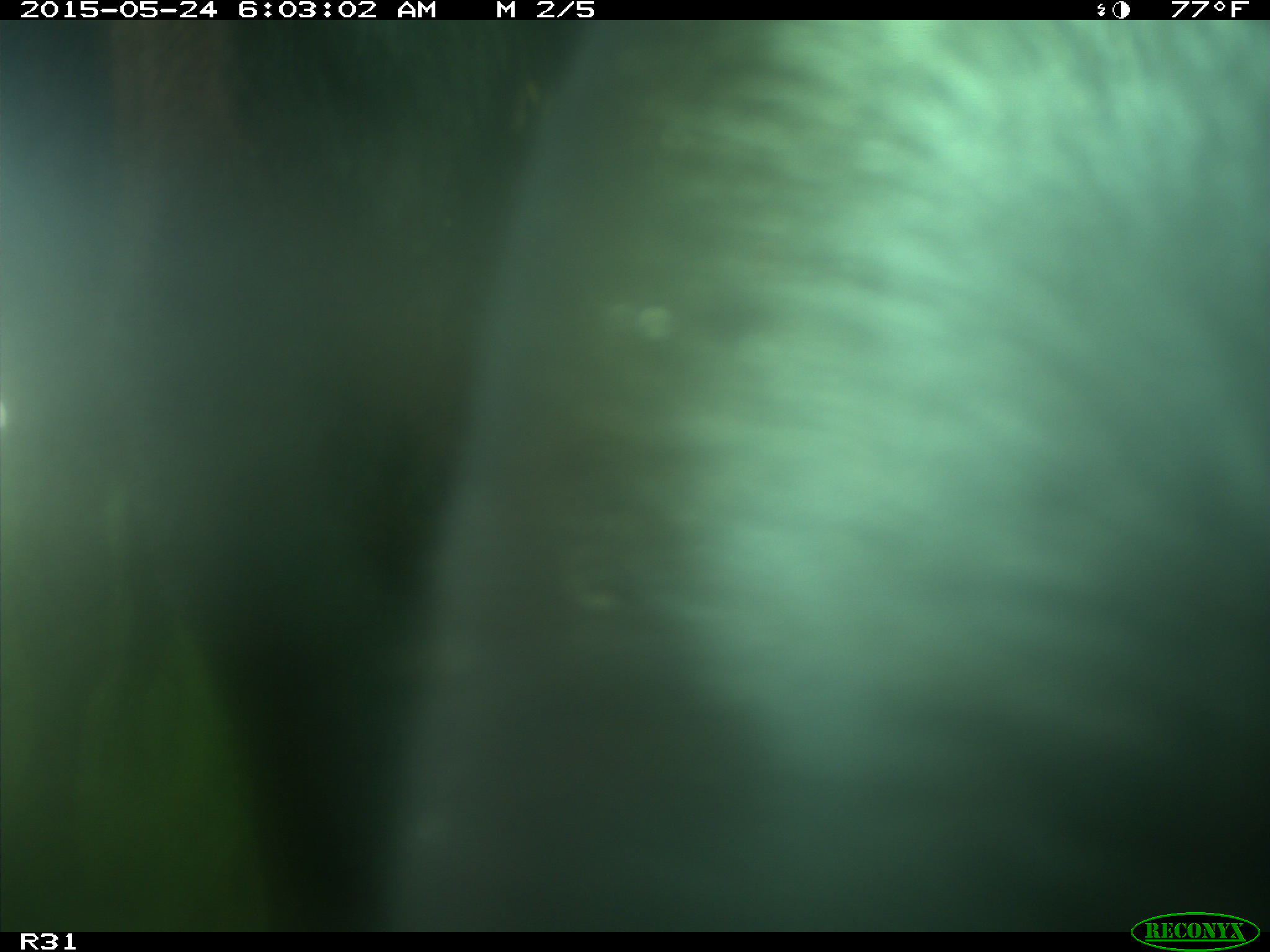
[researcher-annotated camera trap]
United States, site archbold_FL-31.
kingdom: Animalia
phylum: Chordata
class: Mammalia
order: Artiodactyla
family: Bovidae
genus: Bos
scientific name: Bos taurus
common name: domestic cow